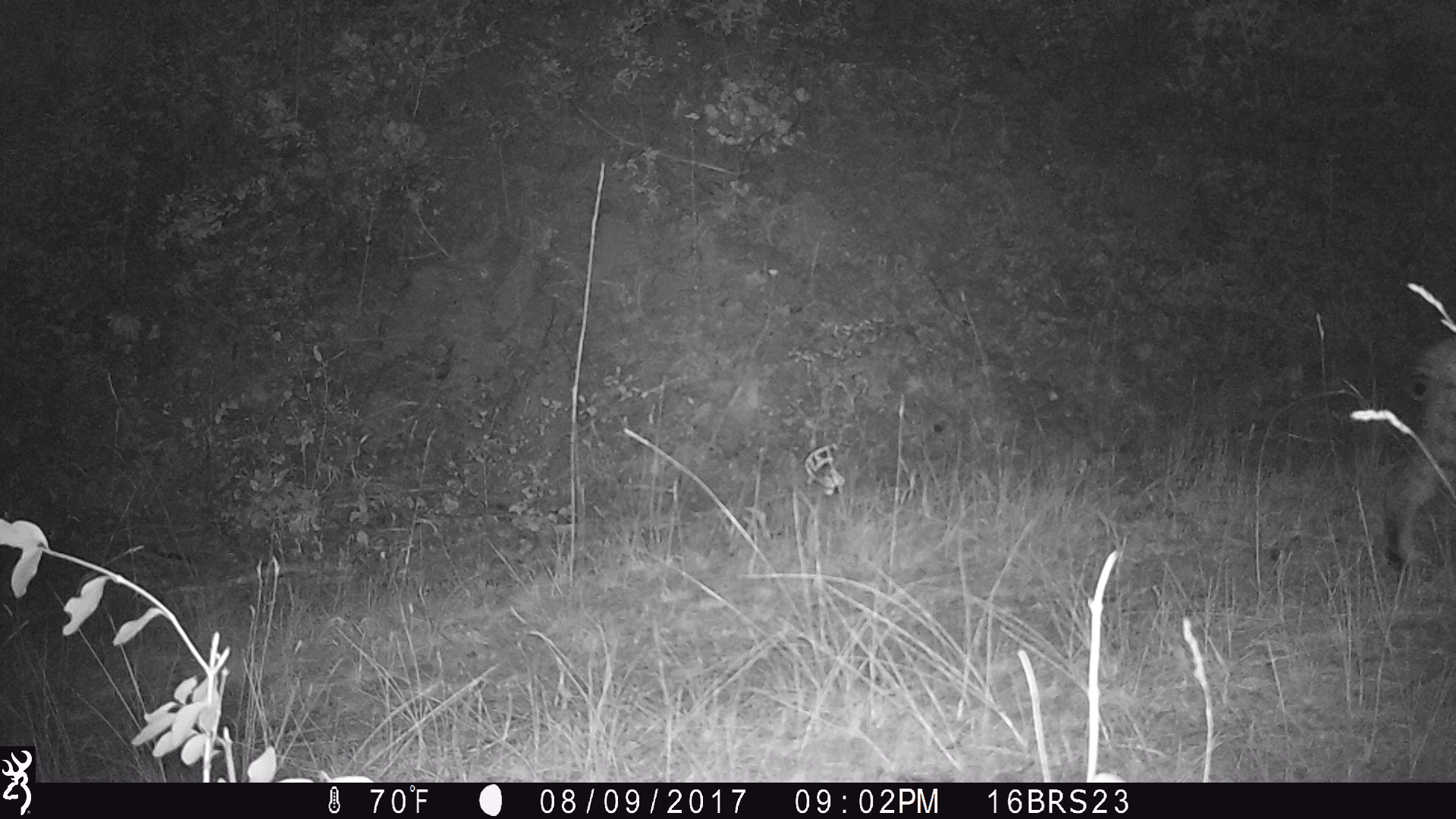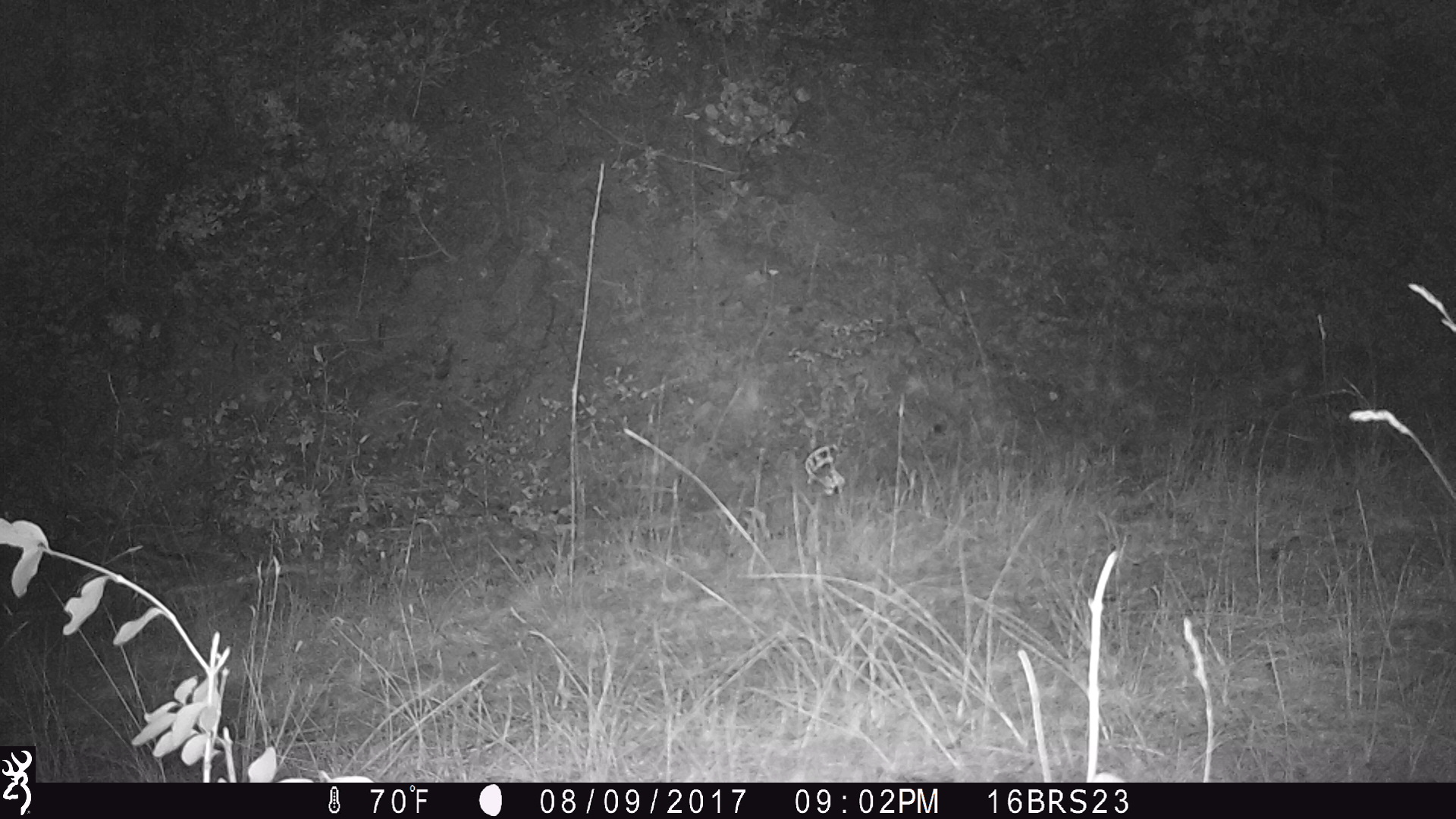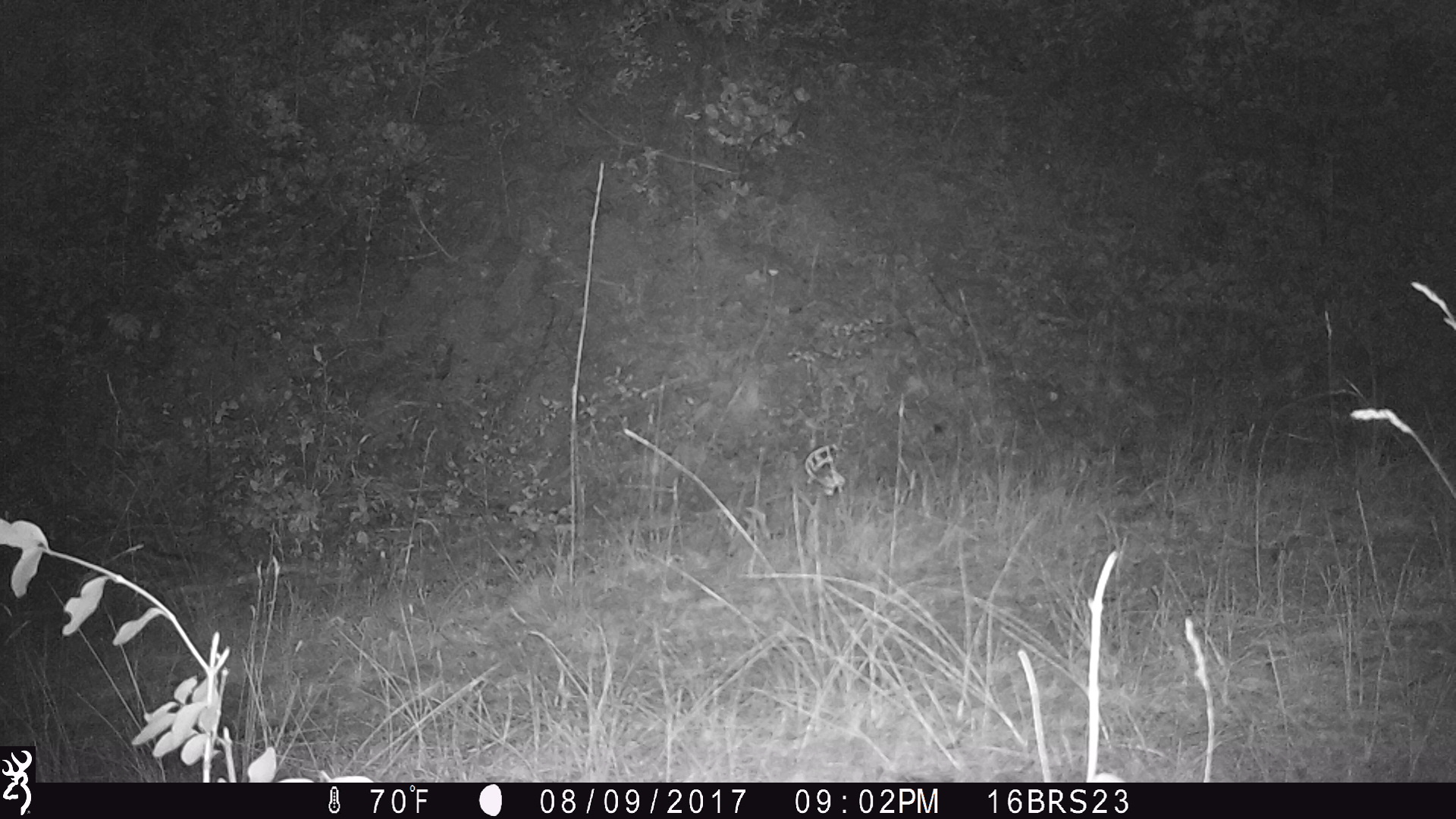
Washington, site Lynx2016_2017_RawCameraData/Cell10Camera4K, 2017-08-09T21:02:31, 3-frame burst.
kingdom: Animalia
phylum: Chordata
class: Mammalia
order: Carnivora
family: Felidae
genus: Lynx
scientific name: Lynx rufus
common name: bobcat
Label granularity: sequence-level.